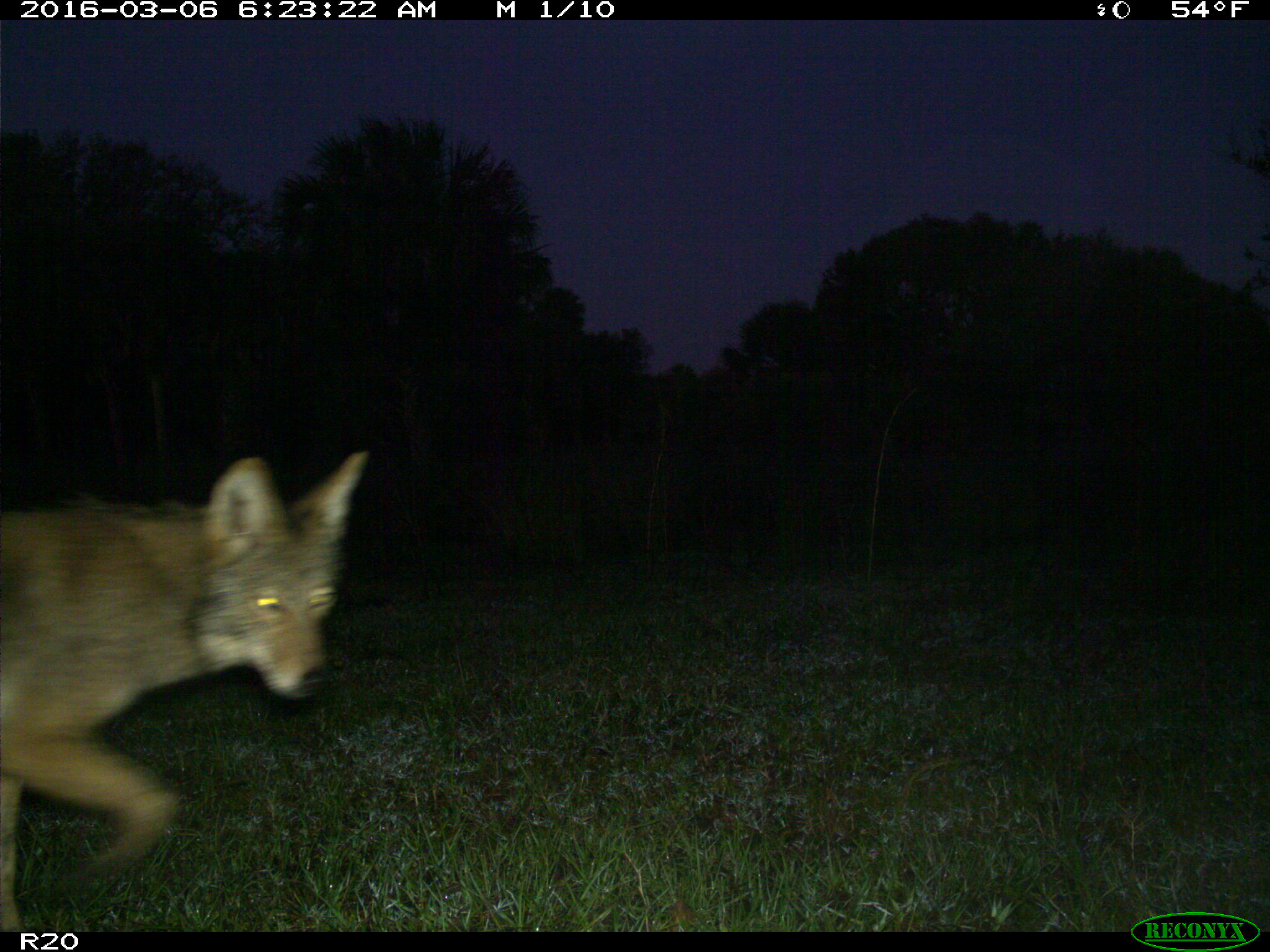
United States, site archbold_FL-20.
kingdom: Animalia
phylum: Chordata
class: Mammalia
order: Carnivora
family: Canidae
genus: Canis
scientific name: Canis latrans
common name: coyote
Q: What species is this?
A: Canis latrans (coyote).